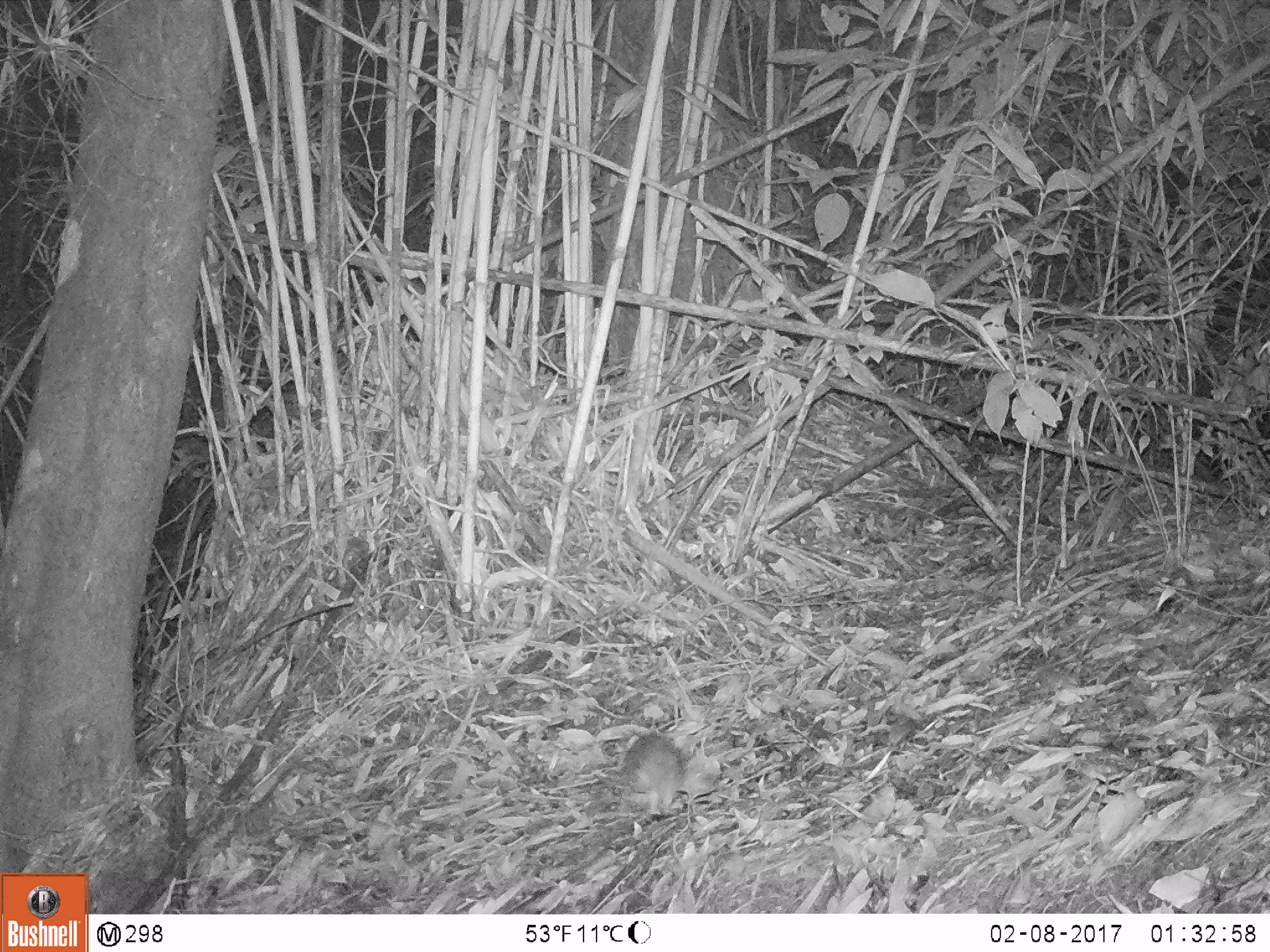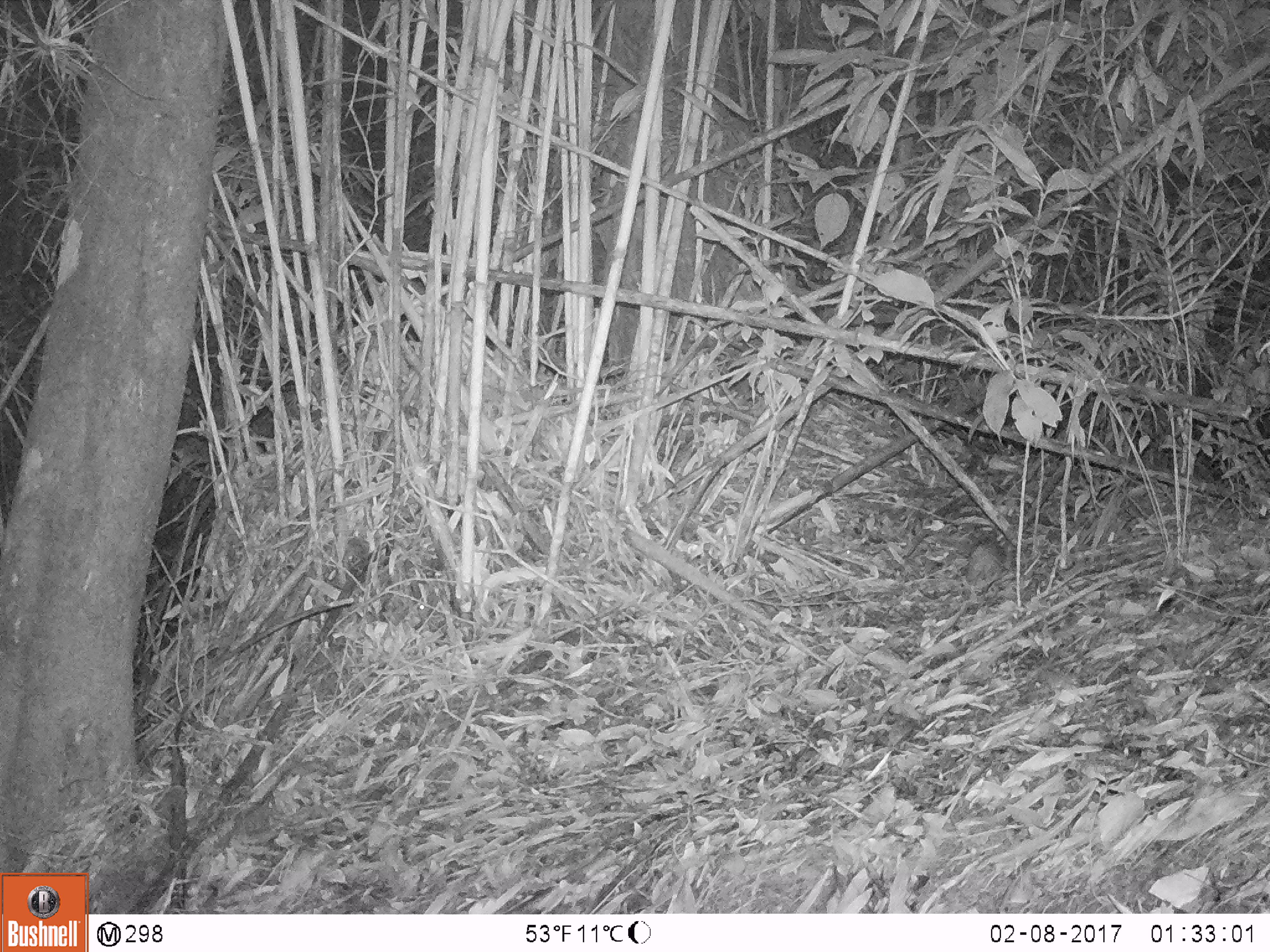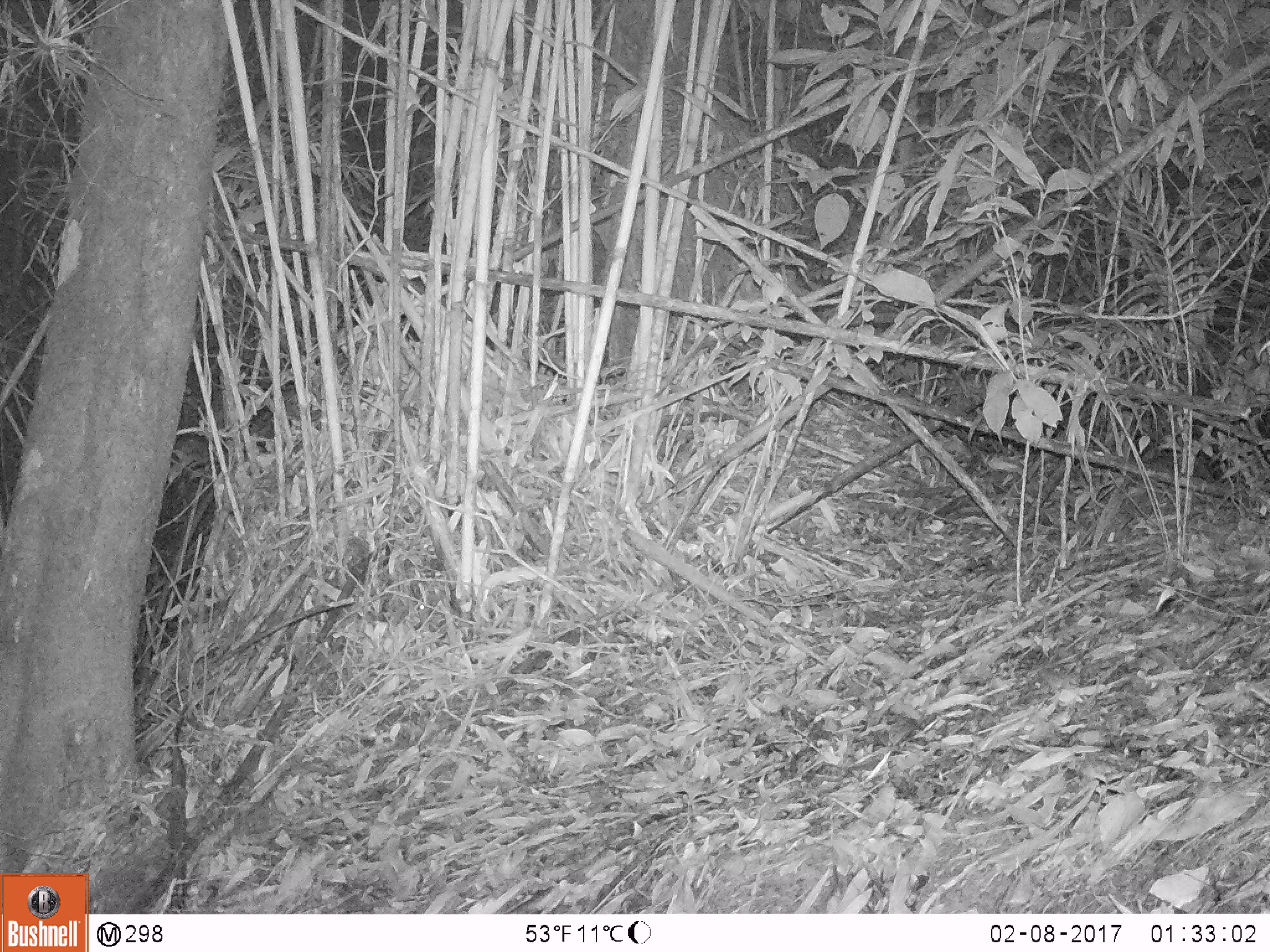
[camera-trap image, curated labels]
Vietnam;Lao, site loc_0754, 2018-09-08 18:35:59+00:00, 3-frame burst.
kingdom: Animalia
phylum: Chordata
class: Mammalia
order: Rodentia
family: Muridae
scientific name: Muridae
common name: old-world mice and rats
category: unidentified murid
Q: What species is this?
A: Unidentified murid (old-world mice and rats) (Muridae).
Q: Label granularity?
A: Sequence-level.